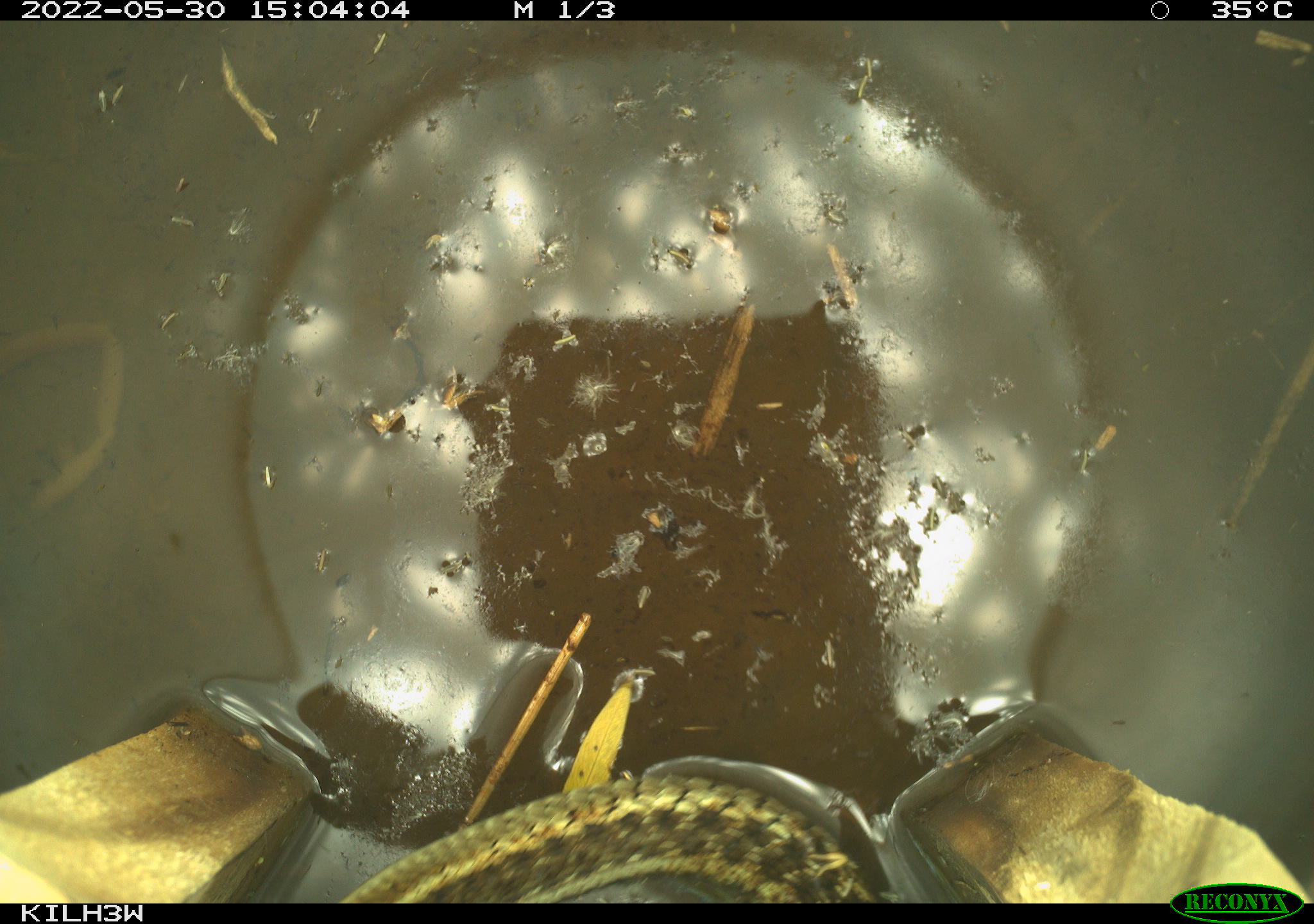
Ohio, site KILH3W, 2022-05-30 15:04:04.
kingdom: Animalia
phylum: Chordata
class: Reptilia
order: Squamata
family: Colubridae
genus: Thamnophis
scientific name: Thamnophis sirtalis sirtalis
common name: eastern gartersnake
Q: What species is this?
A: Eastern gartersnake (Thamnophis sirtalis sirtalis).